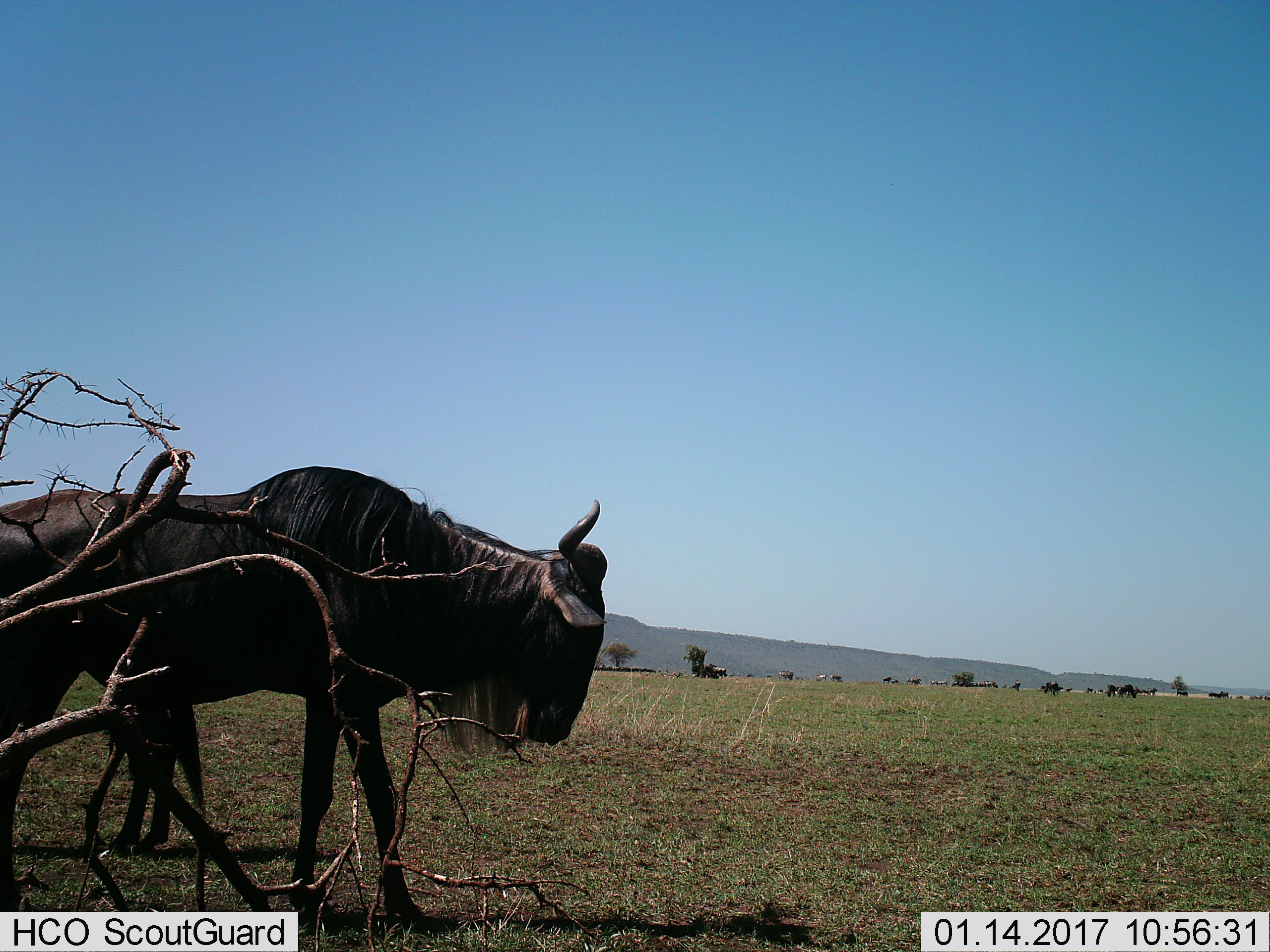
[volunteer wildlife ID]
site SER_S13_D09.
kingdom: Animalia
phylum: Chordata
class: Mammalia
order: Artiodactyla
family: Bovidae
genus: Connochaetes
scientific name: Connochaetes taurinus taurinus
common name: blue wildebeest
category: wildebeestblue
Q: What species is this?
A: Wildebeestblue (blue wildebeest) (Connochaetes taurinus taurinus).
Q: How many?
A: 11-50.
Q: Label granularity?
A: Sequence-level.